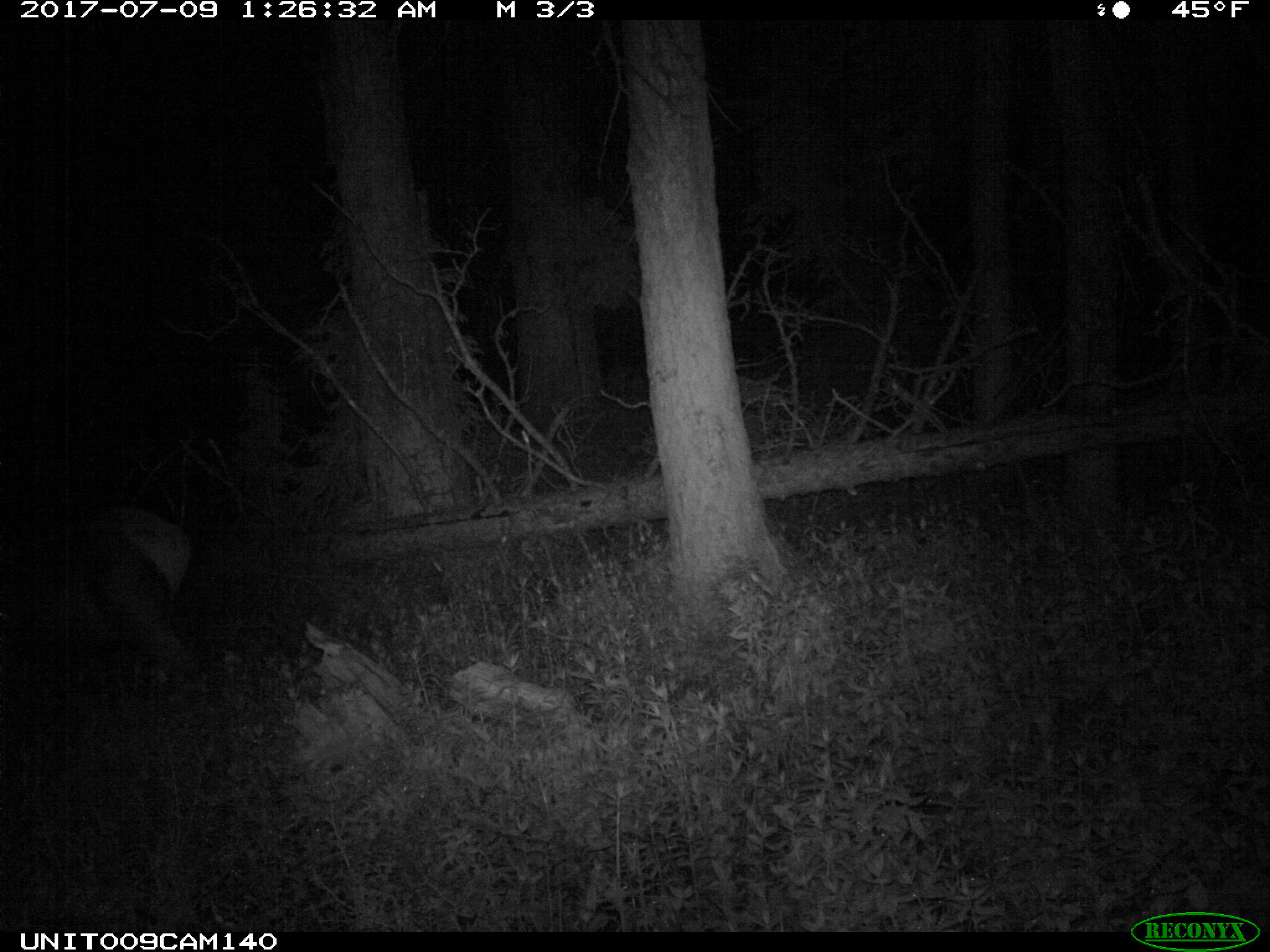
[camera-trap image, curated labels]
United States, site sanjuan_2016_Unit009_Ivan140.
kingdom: Animalia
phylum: Chordata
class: Mammalia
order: Artiodactyla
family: Cervidae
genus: Cervus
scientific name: Cervus elaphus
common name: red deer